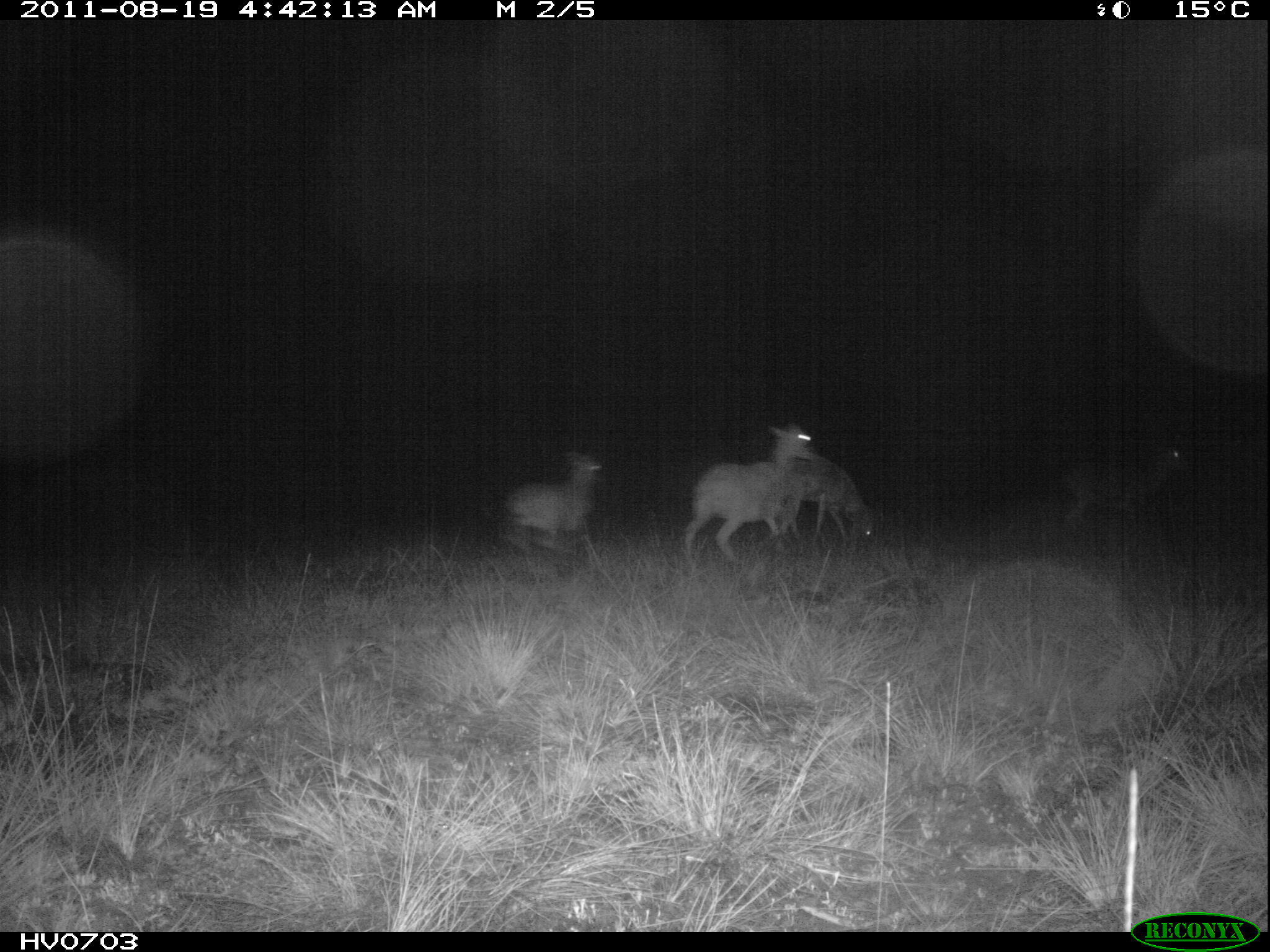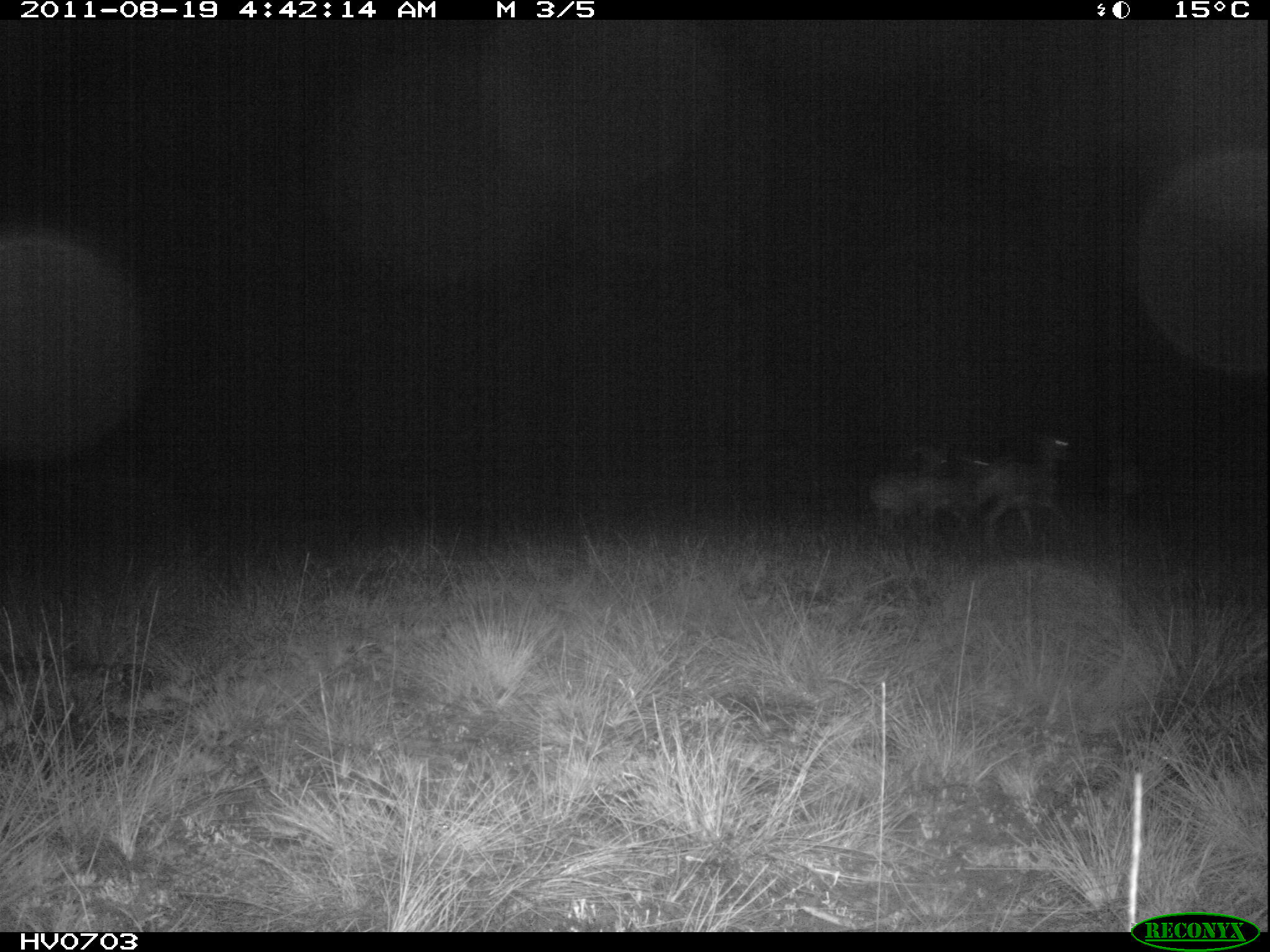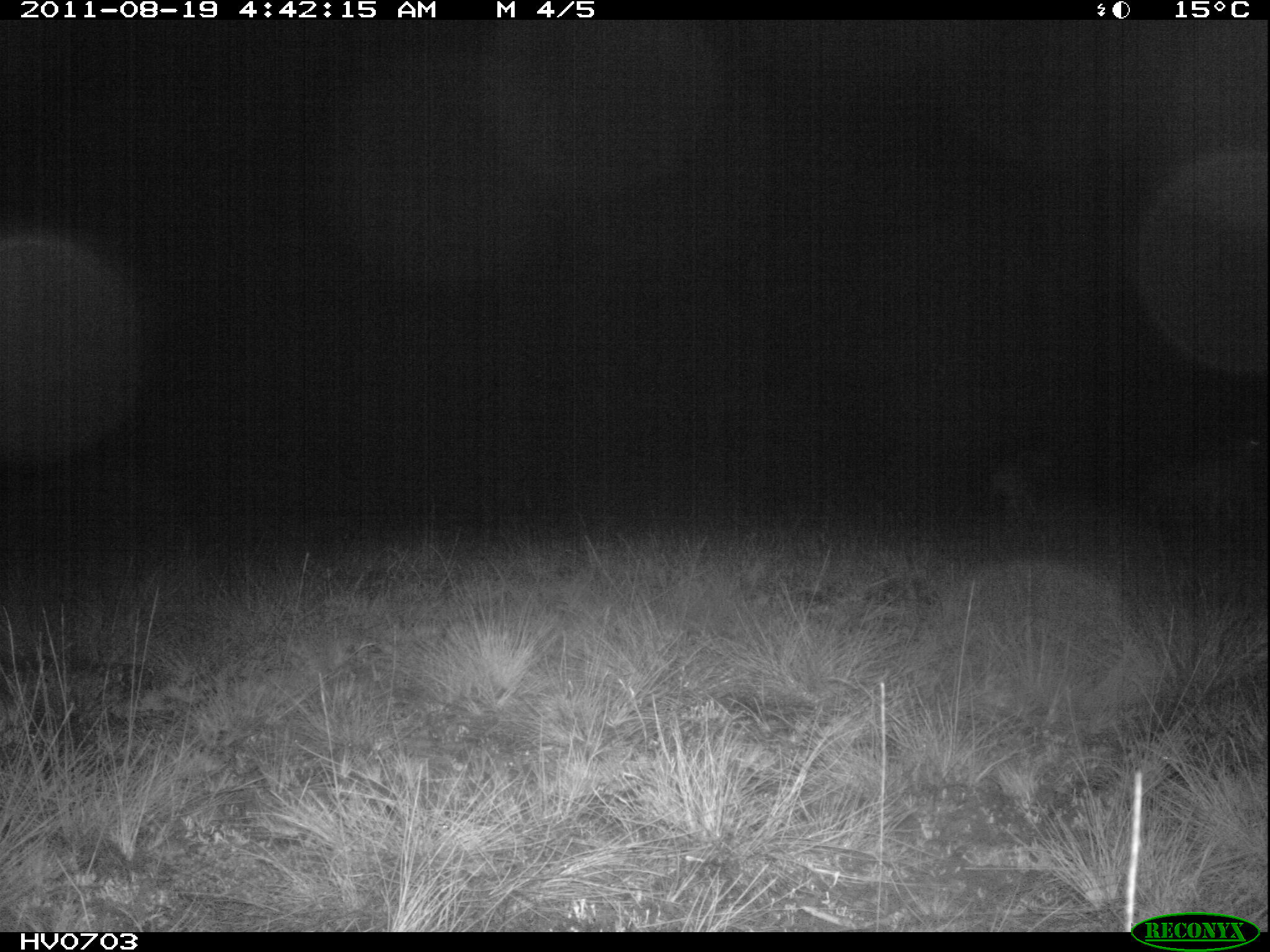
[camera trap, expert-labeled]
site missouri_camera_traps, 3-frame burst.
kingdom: Animalia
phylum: Chordata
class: Mammalia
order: Artiodactyla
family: Bovidae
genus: Ovis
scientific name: Ovis ammon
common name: mouflon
Mouflon (Ovis ammon). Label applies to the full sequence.